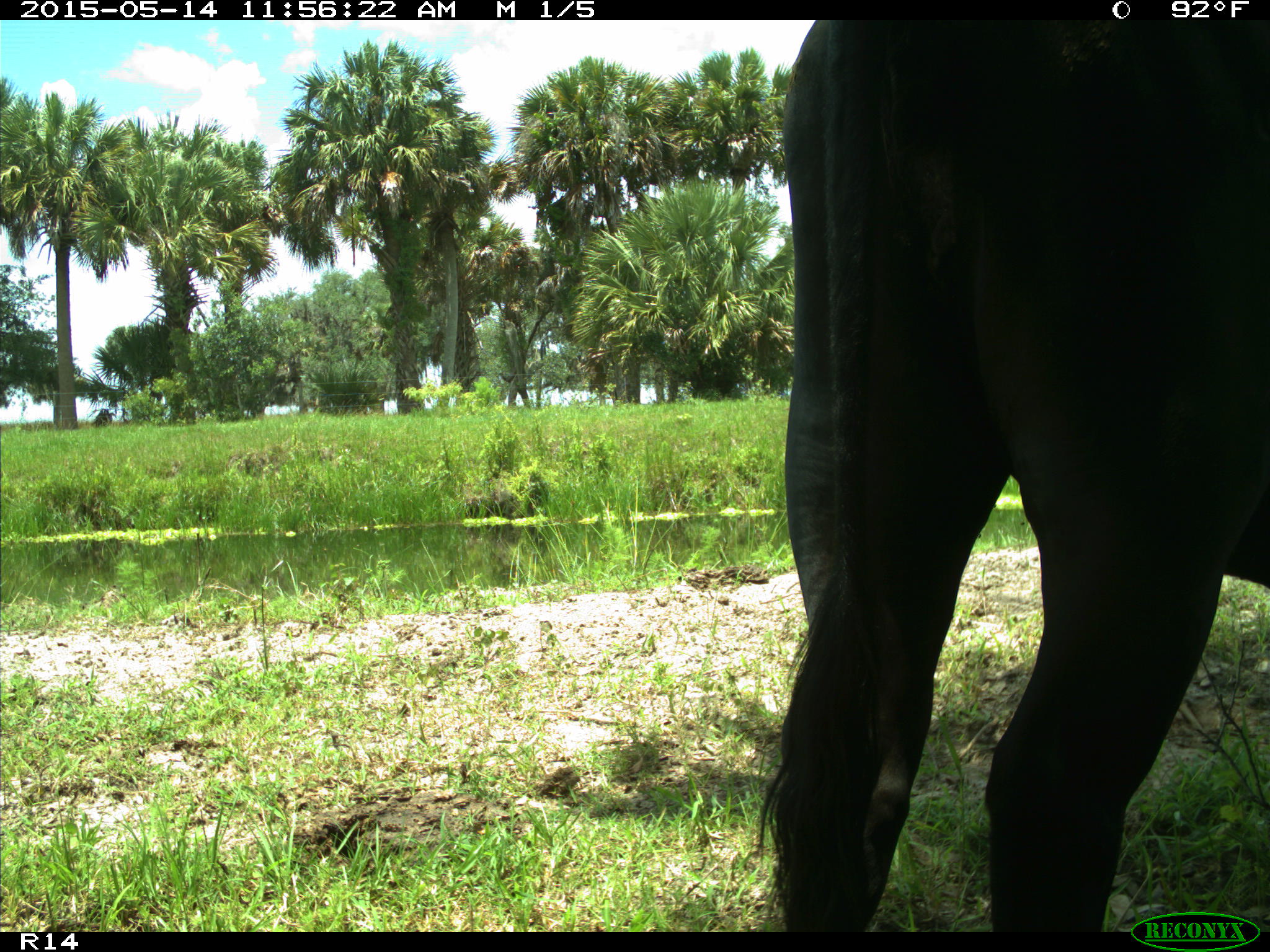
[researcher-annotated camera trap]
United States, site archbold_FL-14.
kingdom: Animalia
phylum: Chordata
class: Mammalia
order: Artiodactyla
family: Bovidae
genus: Bos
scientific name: Bos taurus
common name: domestic cow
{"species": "Bos taurus (domestic cow)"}